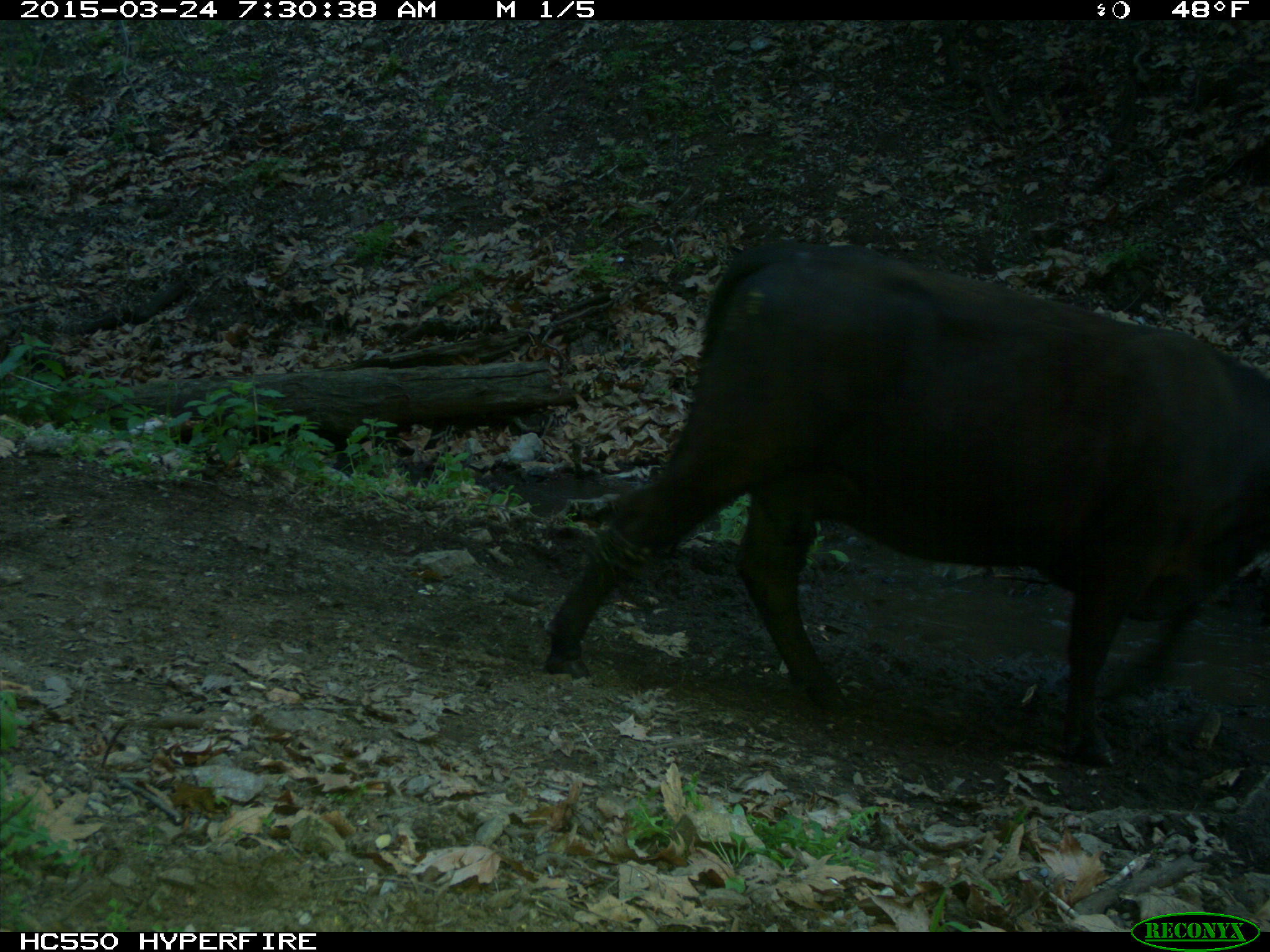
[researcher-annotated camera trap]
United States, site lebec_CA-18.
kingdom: Animalia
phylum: Chordata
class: Mammalia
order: Artiodactyla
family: Bovidae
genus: Bos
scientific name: Bos taurus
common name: domestic cow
Bos taurus (domestic cow).